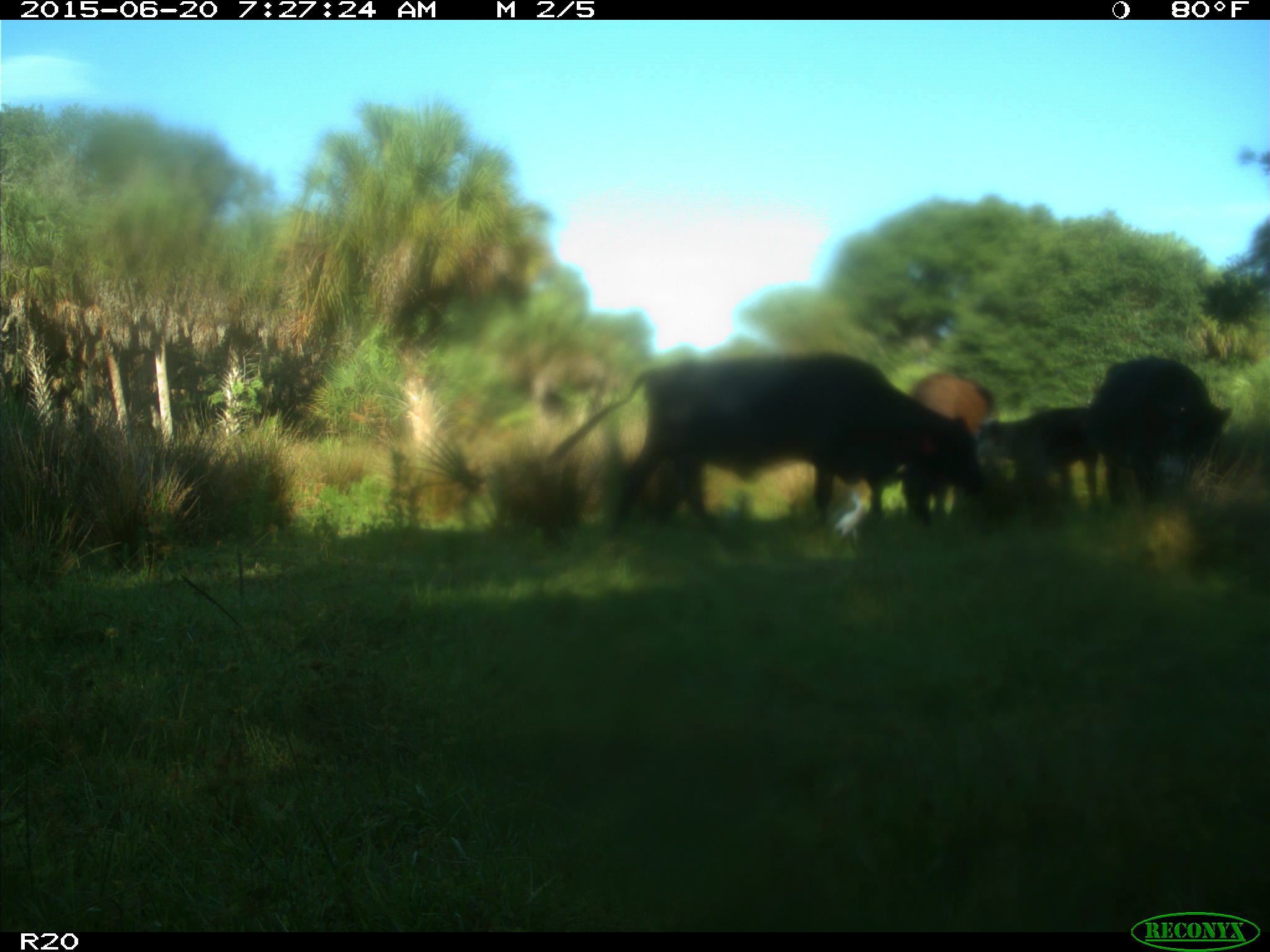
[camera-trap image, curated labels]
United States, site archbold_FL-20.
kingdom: Animalia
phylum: Chordata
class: Mammalia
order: Artiodactyla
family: Bovidae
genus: Bos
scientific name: Bos taurus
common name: domestic cow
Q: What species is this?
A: Bos taurus (domestic cow).